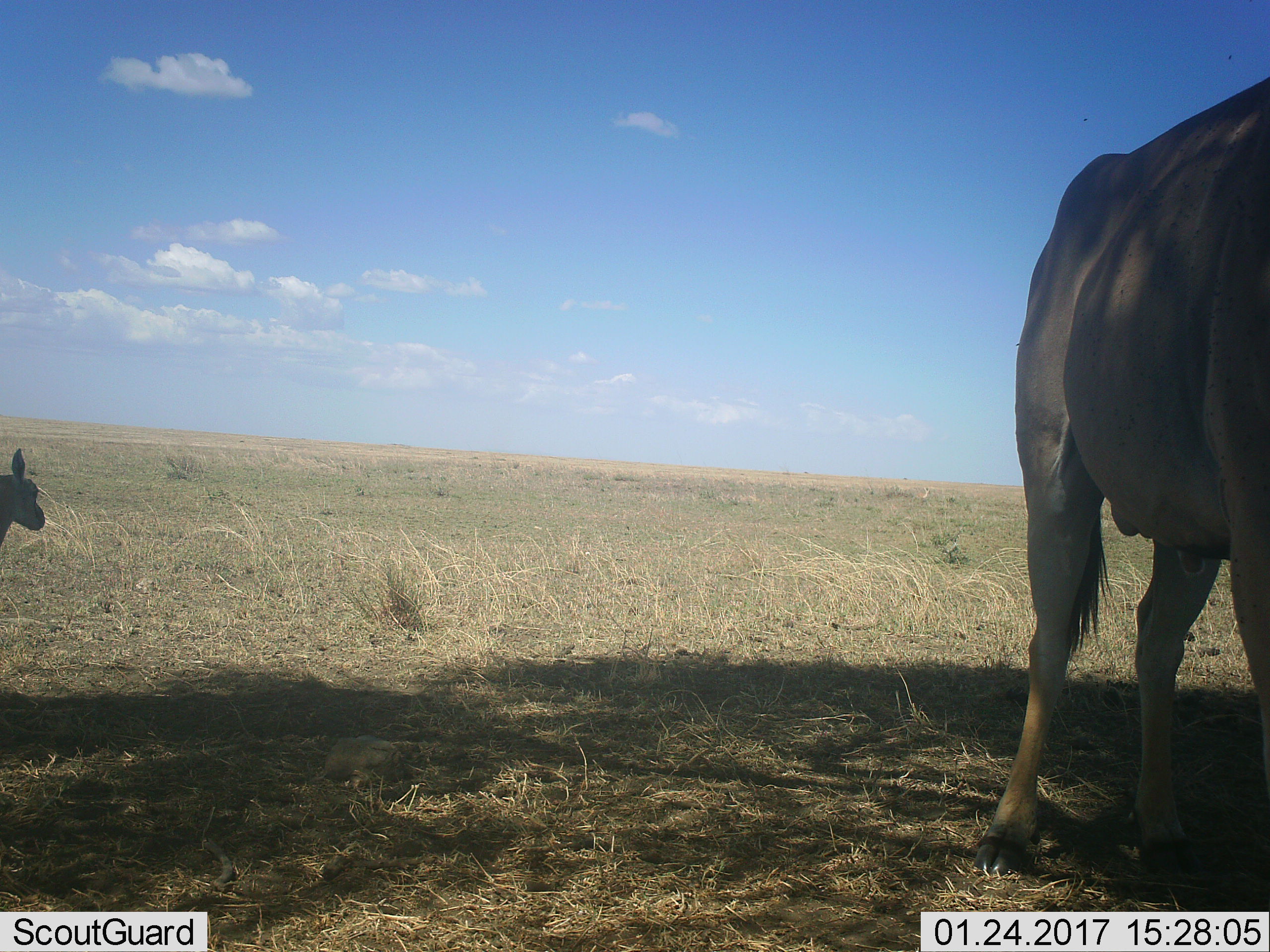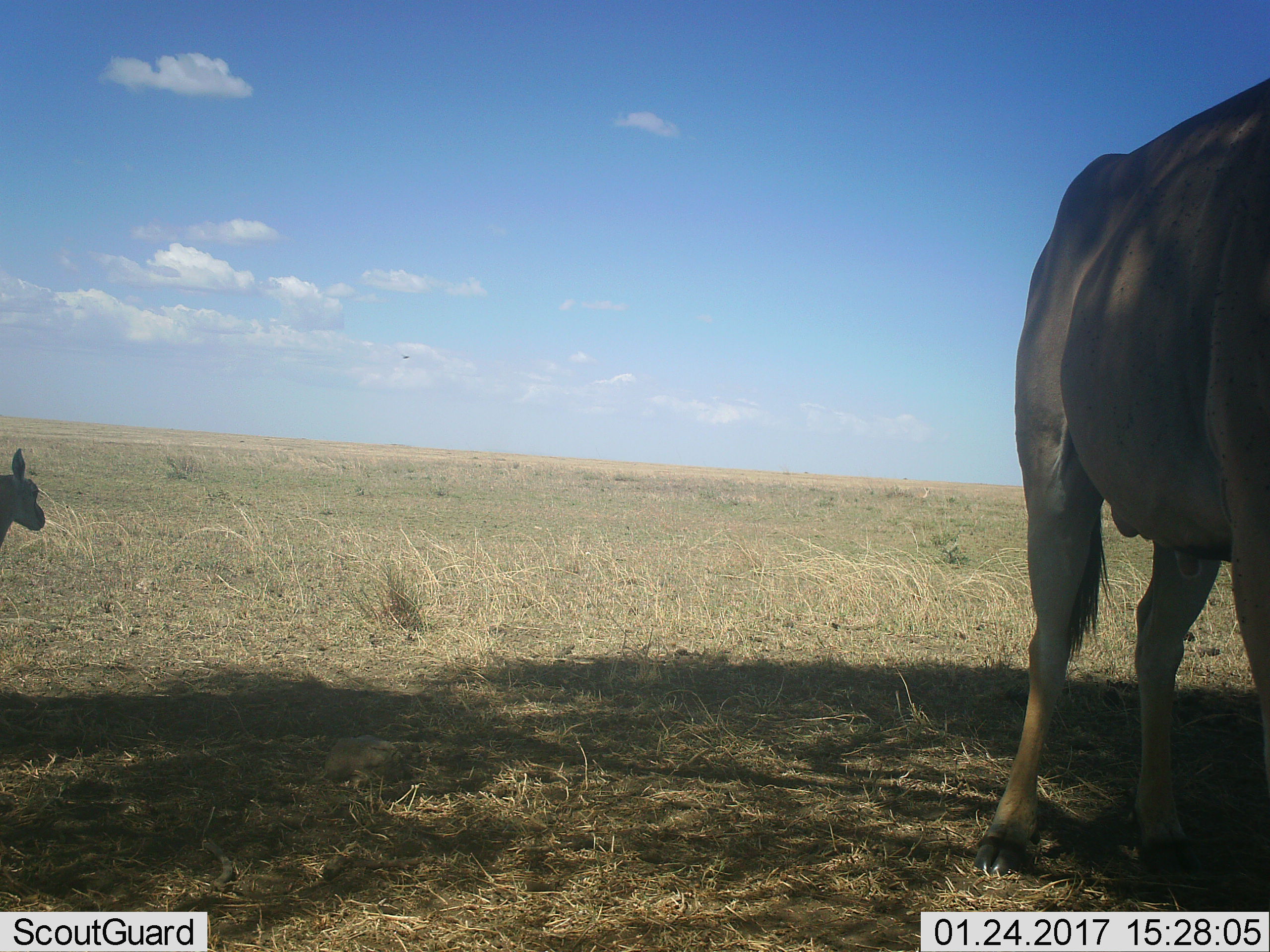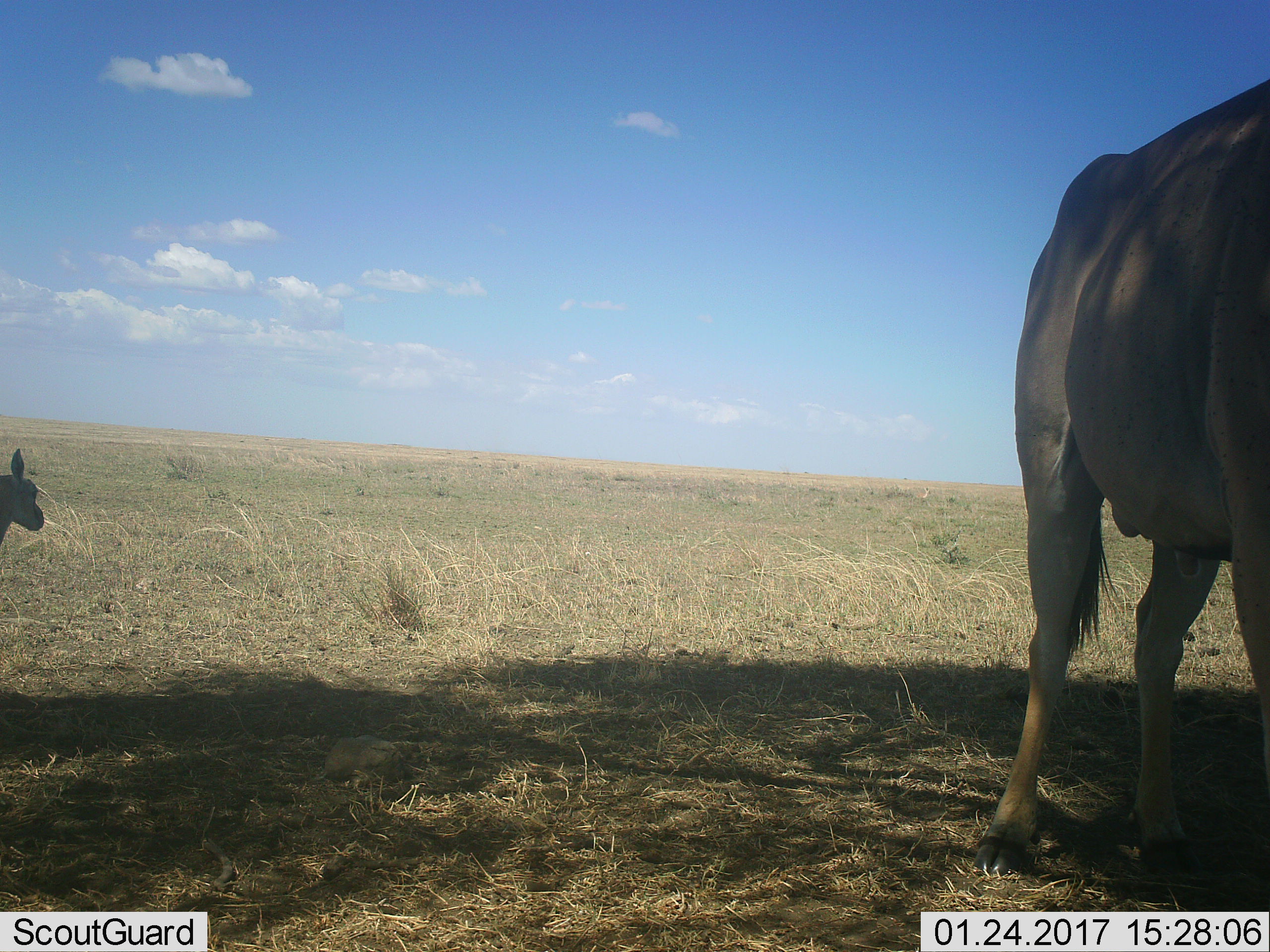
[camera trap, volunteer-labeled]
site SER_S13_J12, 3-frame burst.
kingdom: Animalia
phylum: Chordata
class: Mammalia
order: Artiodactyla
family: Bovidae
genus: Eudorcas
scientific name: Eudorcas thomsonii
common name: thomson's gazelle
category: gazellethomsons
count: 1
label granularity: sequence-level